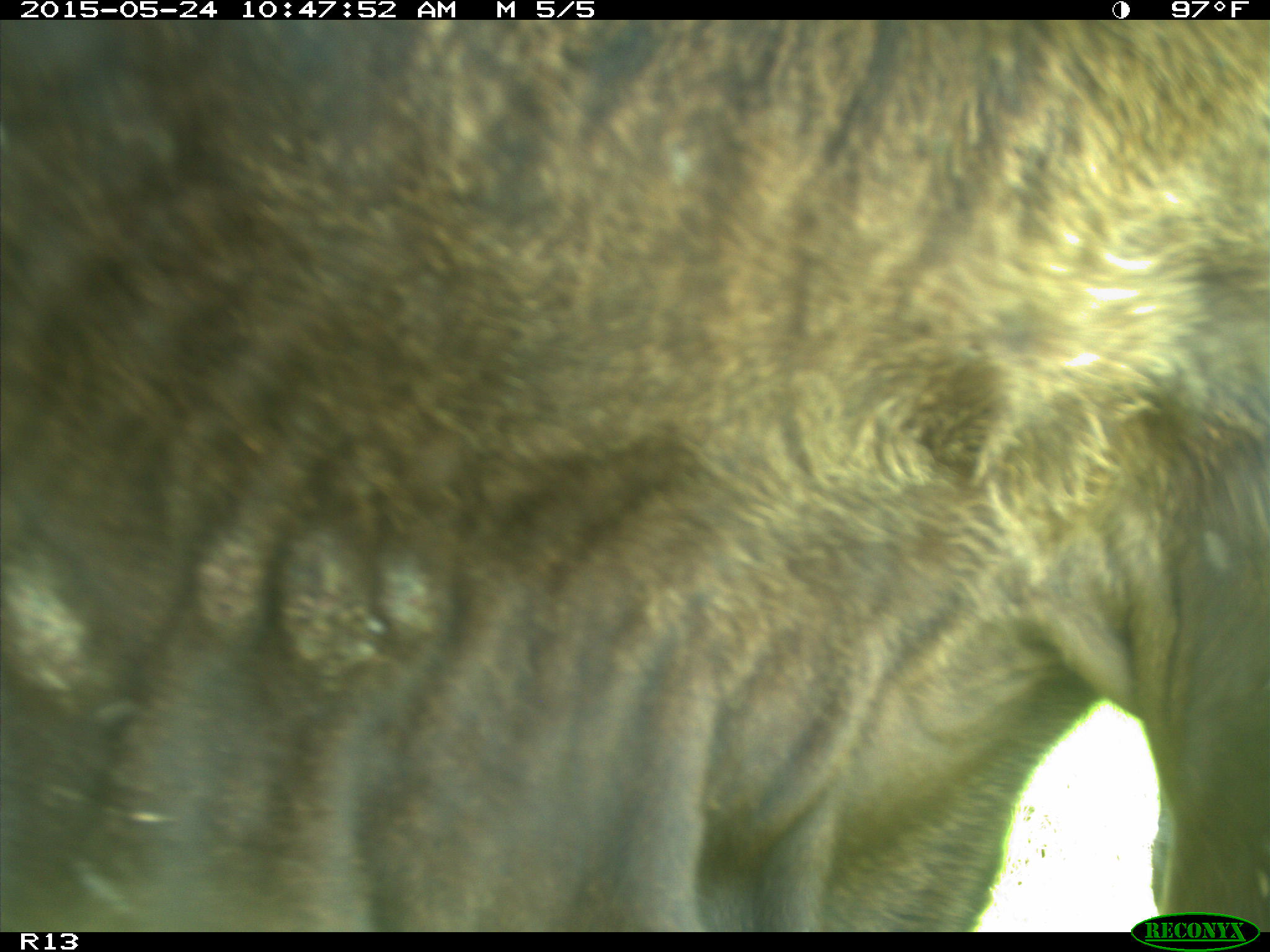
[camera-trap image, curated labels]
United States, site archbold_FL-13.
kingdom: Animalia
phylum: Chordata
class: Mammalia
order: Artiodactyla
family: Bovidae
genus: Bos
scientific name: Bos taurus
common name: domestic cow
Bos taurus (domestic cow).